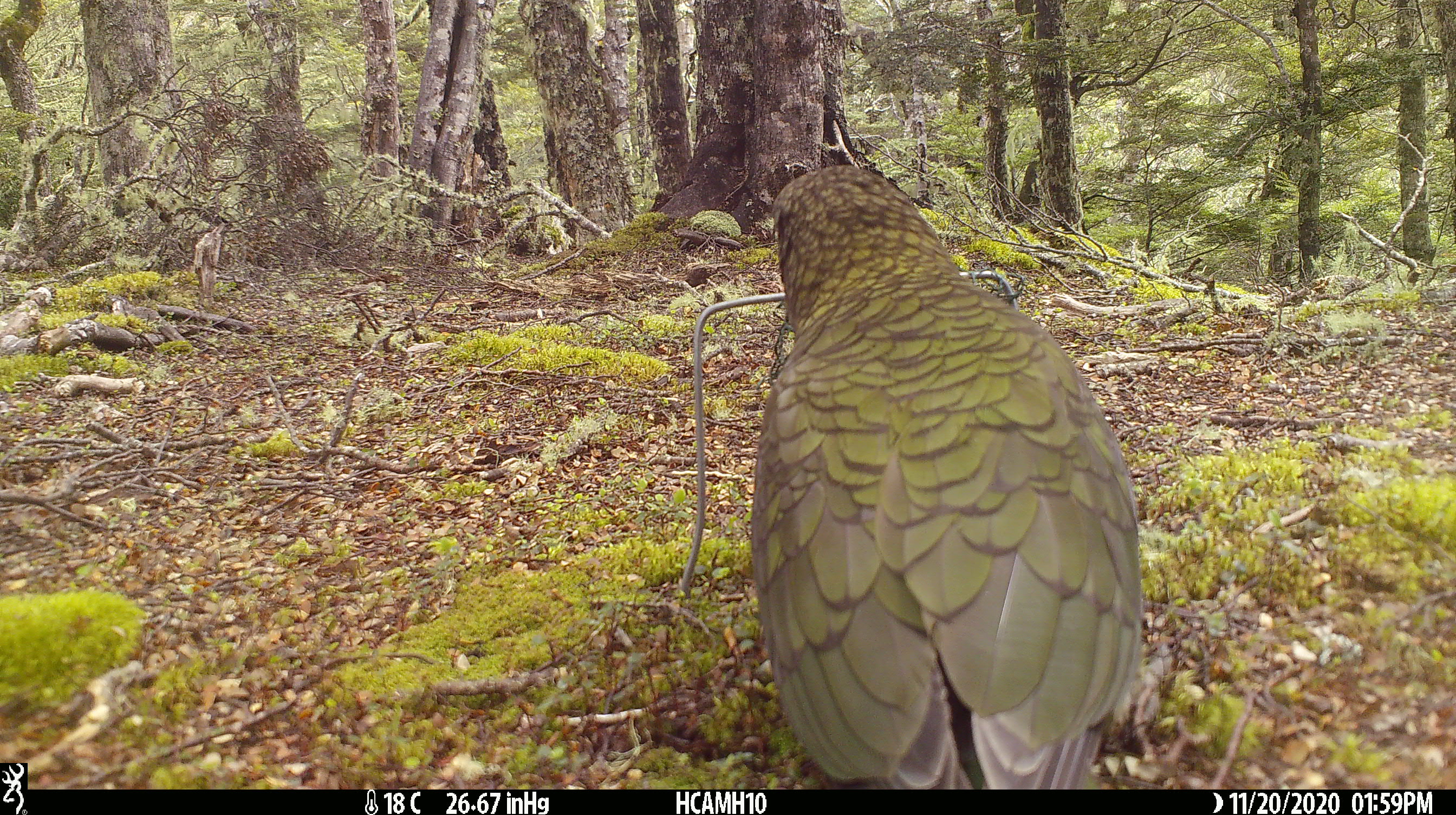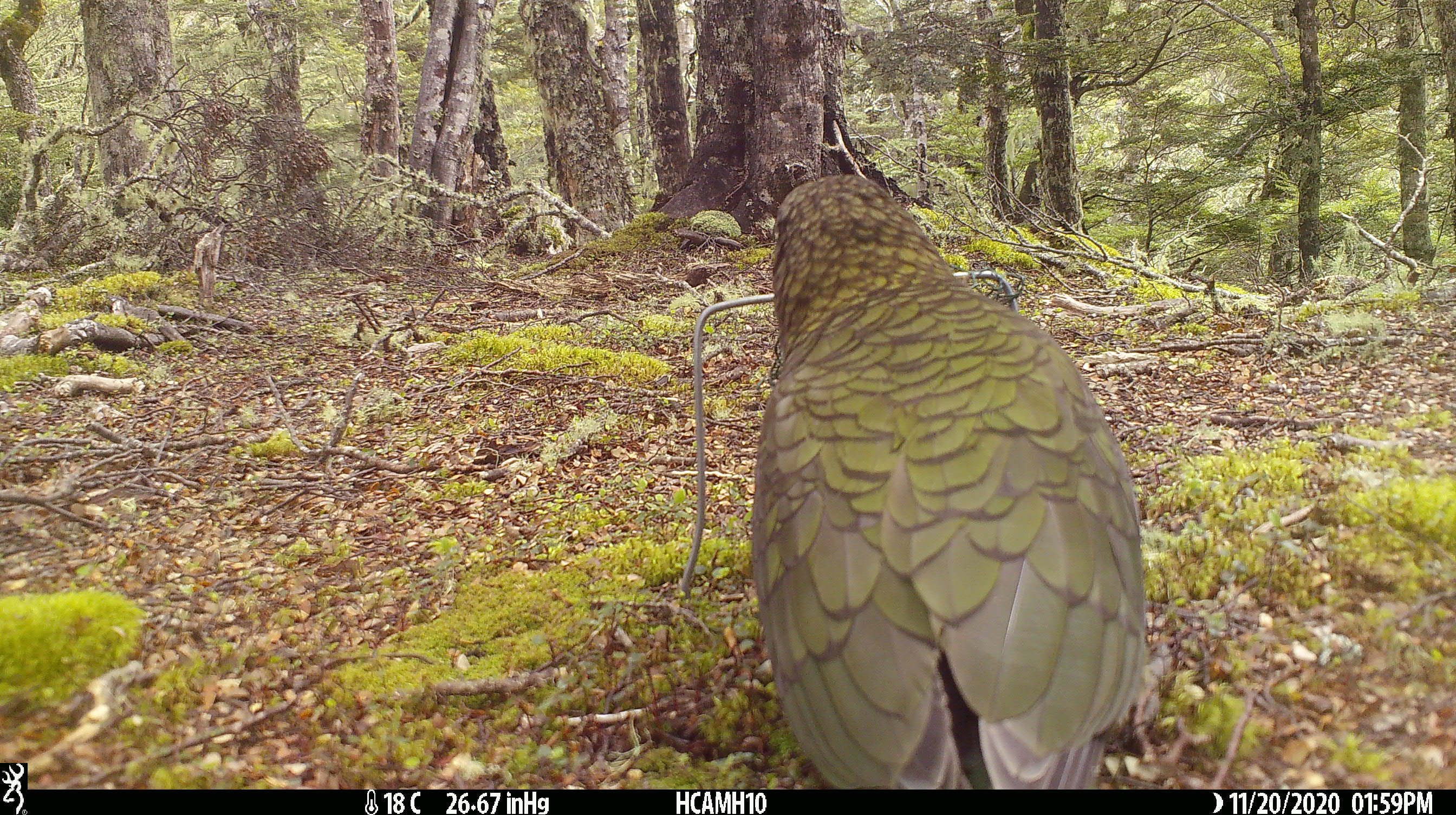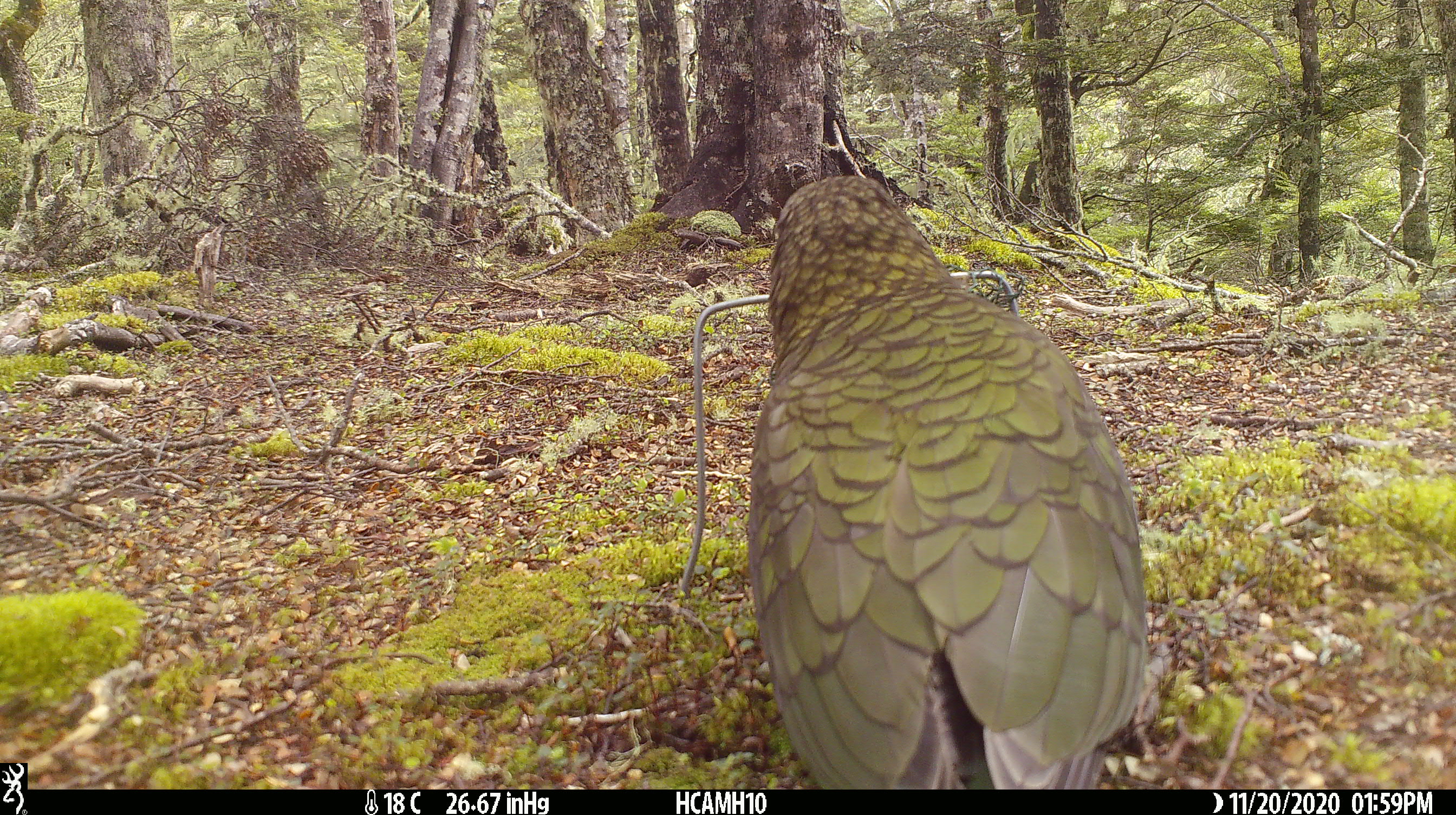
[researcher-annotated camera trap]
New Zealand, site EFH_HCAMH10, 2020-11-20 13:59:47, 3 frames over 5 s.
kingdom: Animalia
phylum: Chordata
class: Aves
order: Psittaciformes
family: Strigopidae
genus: Nestor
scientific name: Nestor notabilis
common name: kea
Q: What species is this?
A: Kea (Nestor notabilis).